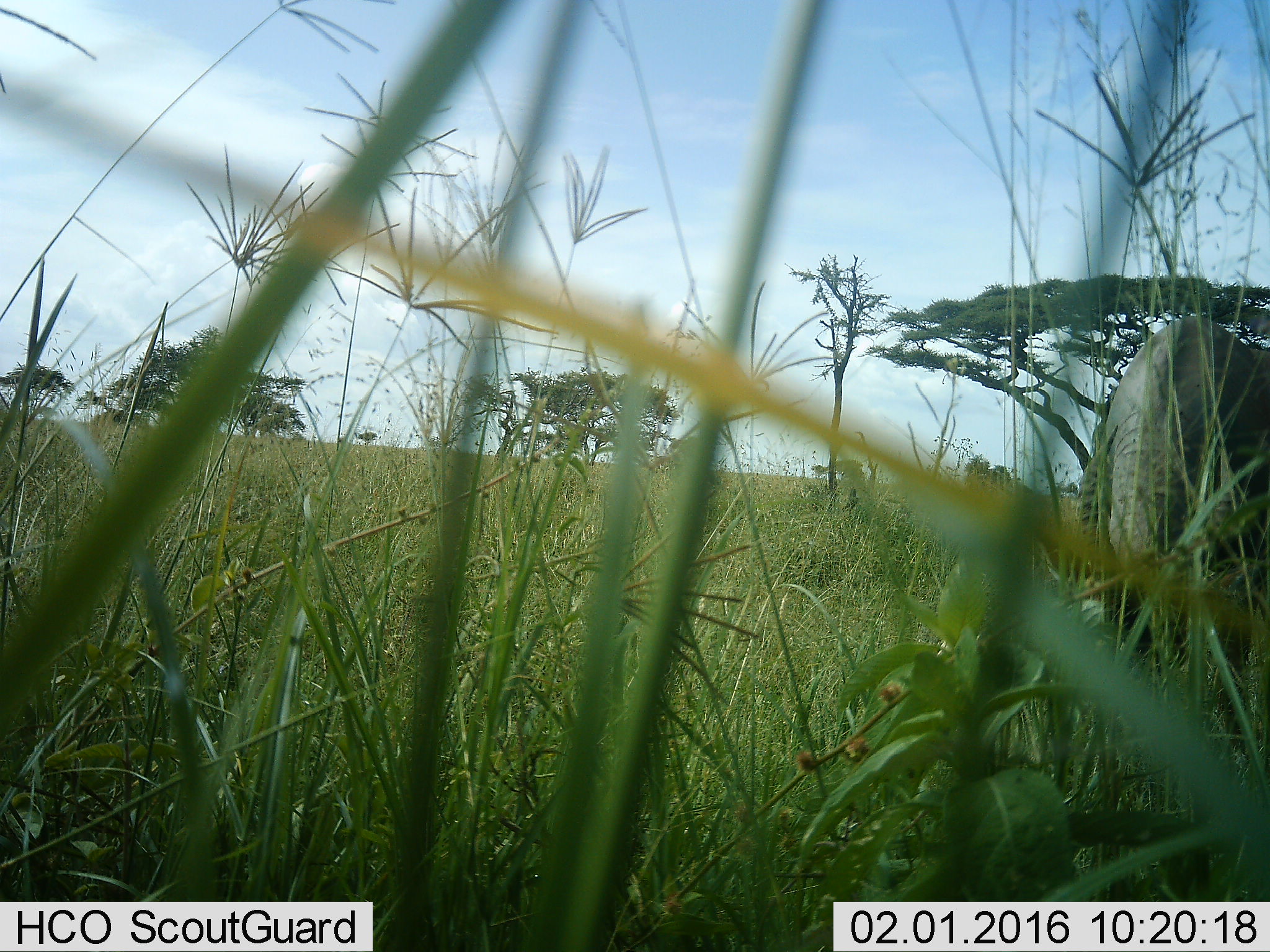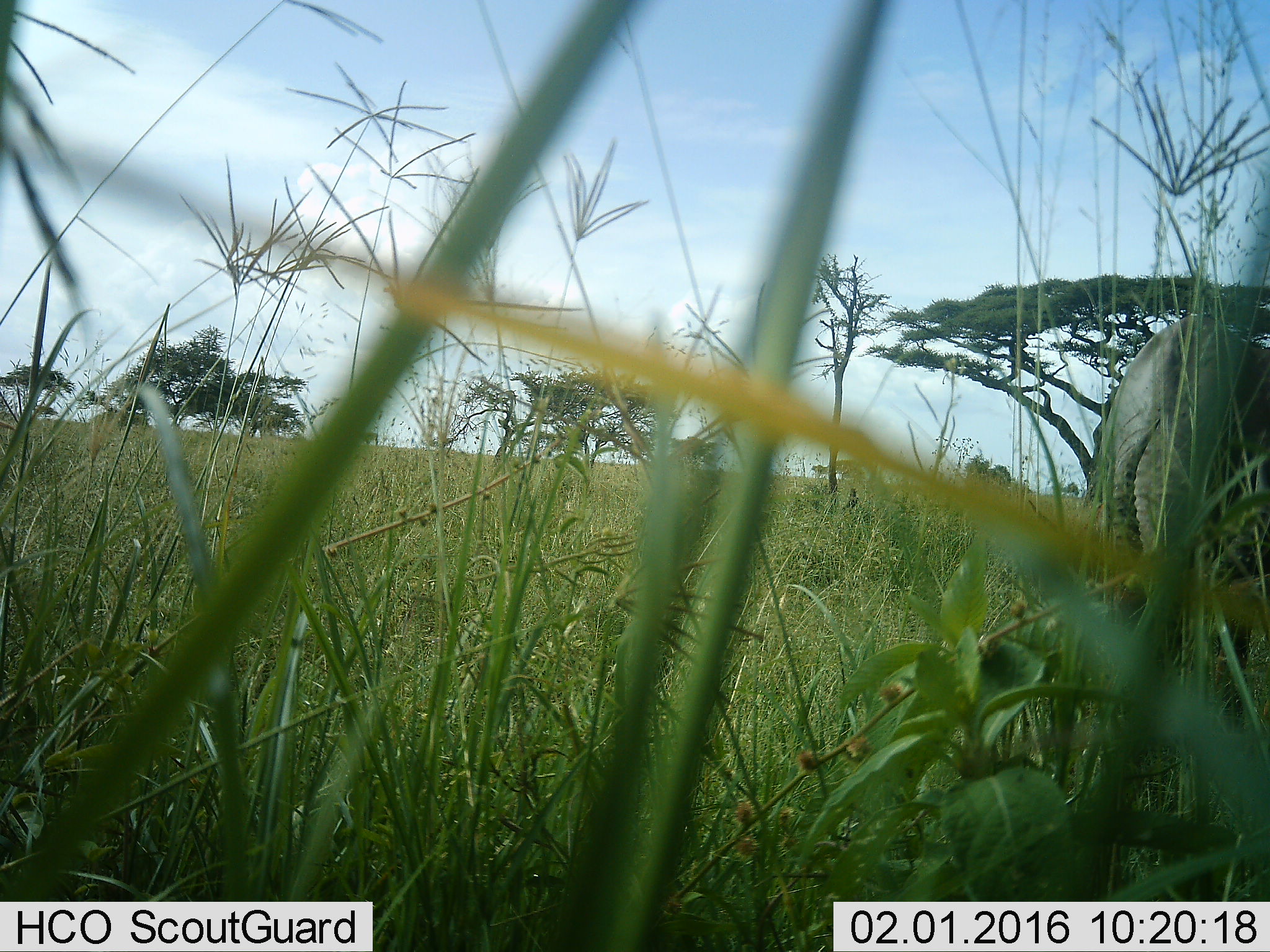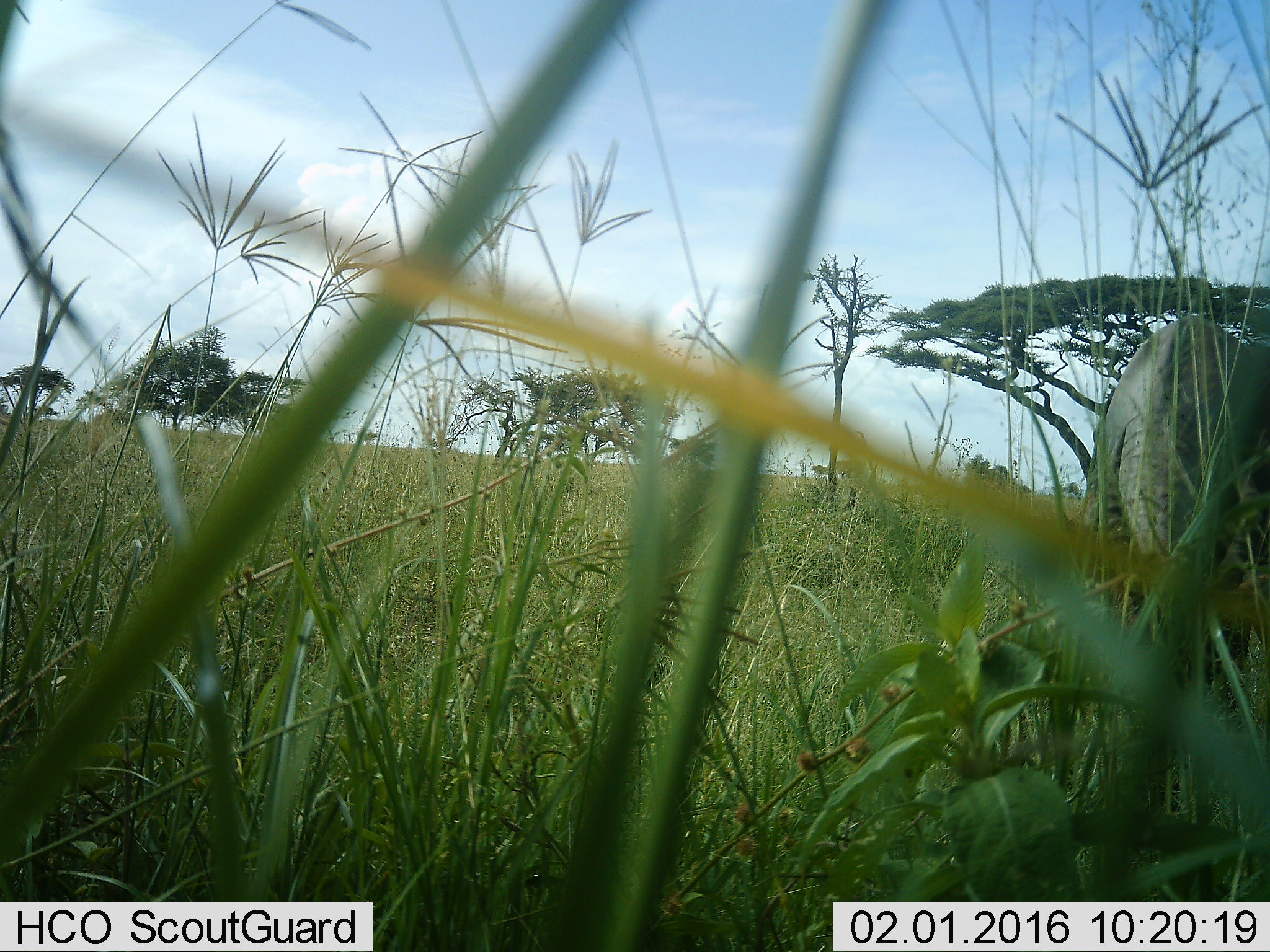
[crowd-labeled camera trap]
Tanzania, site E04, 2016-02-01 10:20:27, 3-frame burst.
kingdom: Animalia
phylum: Chordata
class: Mammalia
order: Proboscidea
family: Elephantidae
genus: Loxodonta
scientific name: Loxodonta africana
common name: african bush elephant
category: elephant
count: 1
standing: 75%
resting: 0%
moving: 25%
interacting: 0%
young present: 0%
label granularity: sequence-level